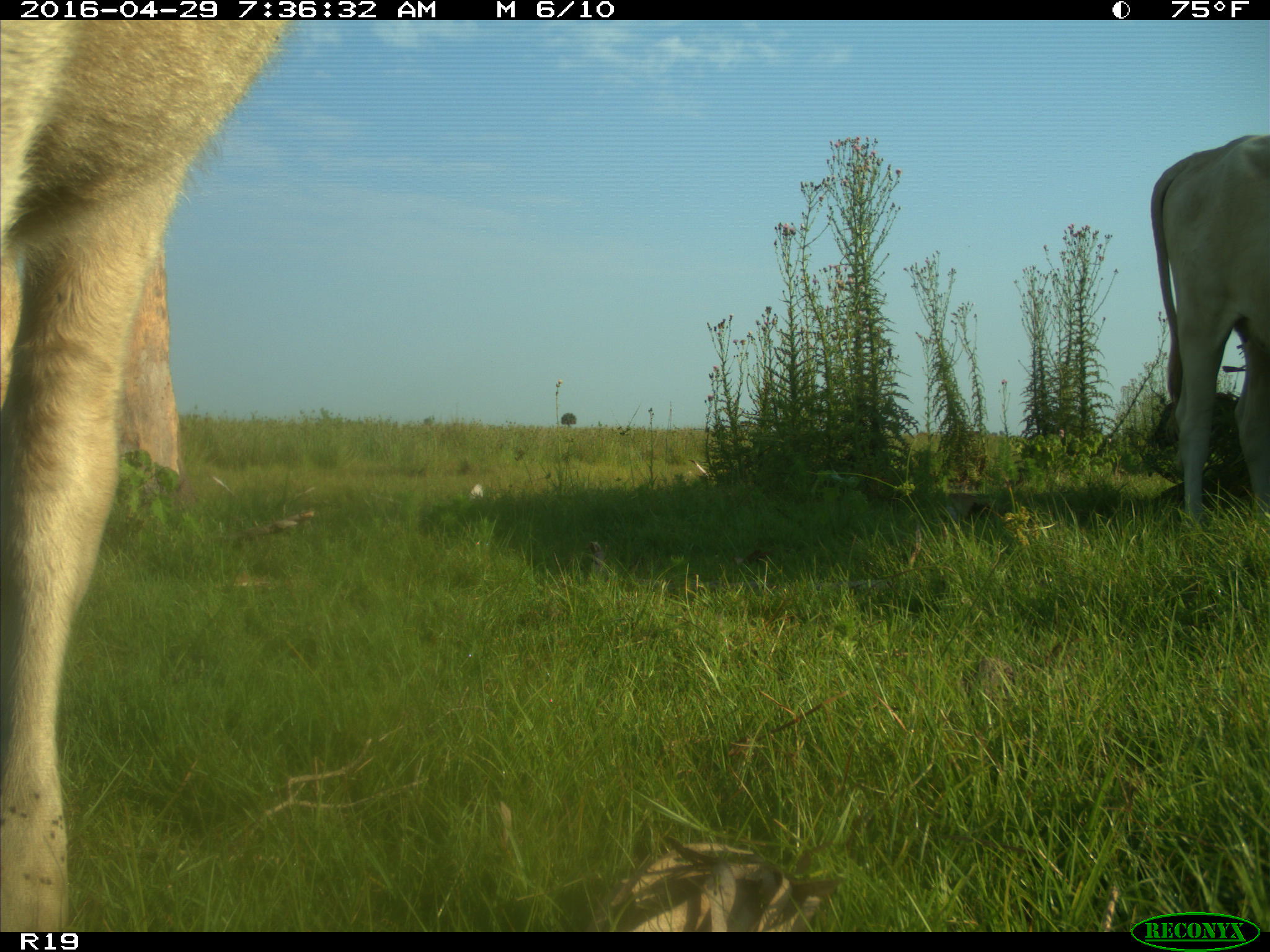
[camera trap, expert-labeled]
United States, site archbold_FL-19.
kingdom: Animalia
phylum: Chordata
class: Mammalia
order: Artiodactyla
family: Bovidae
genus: Bos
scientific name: Bos taurus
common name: domestic cow